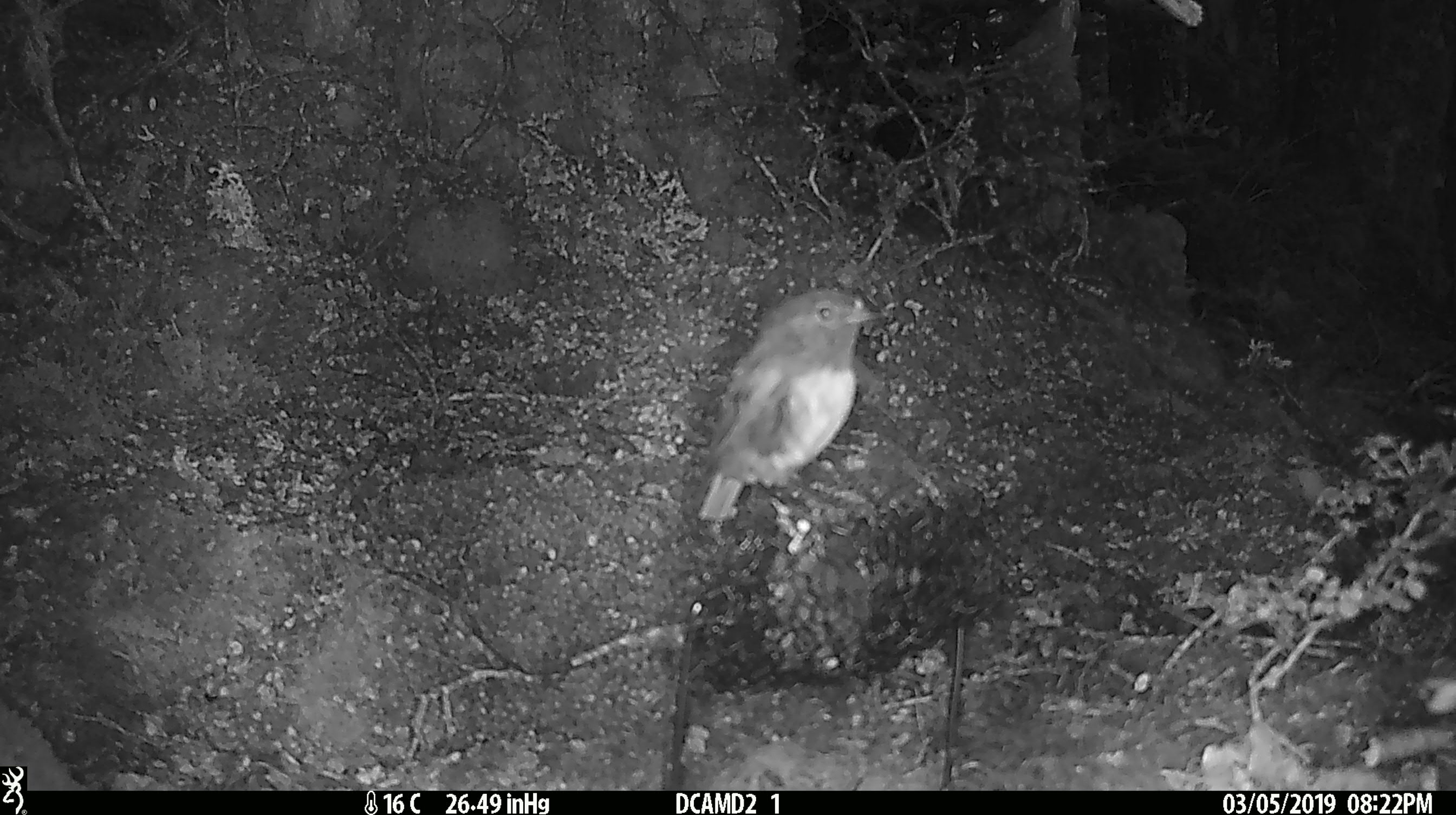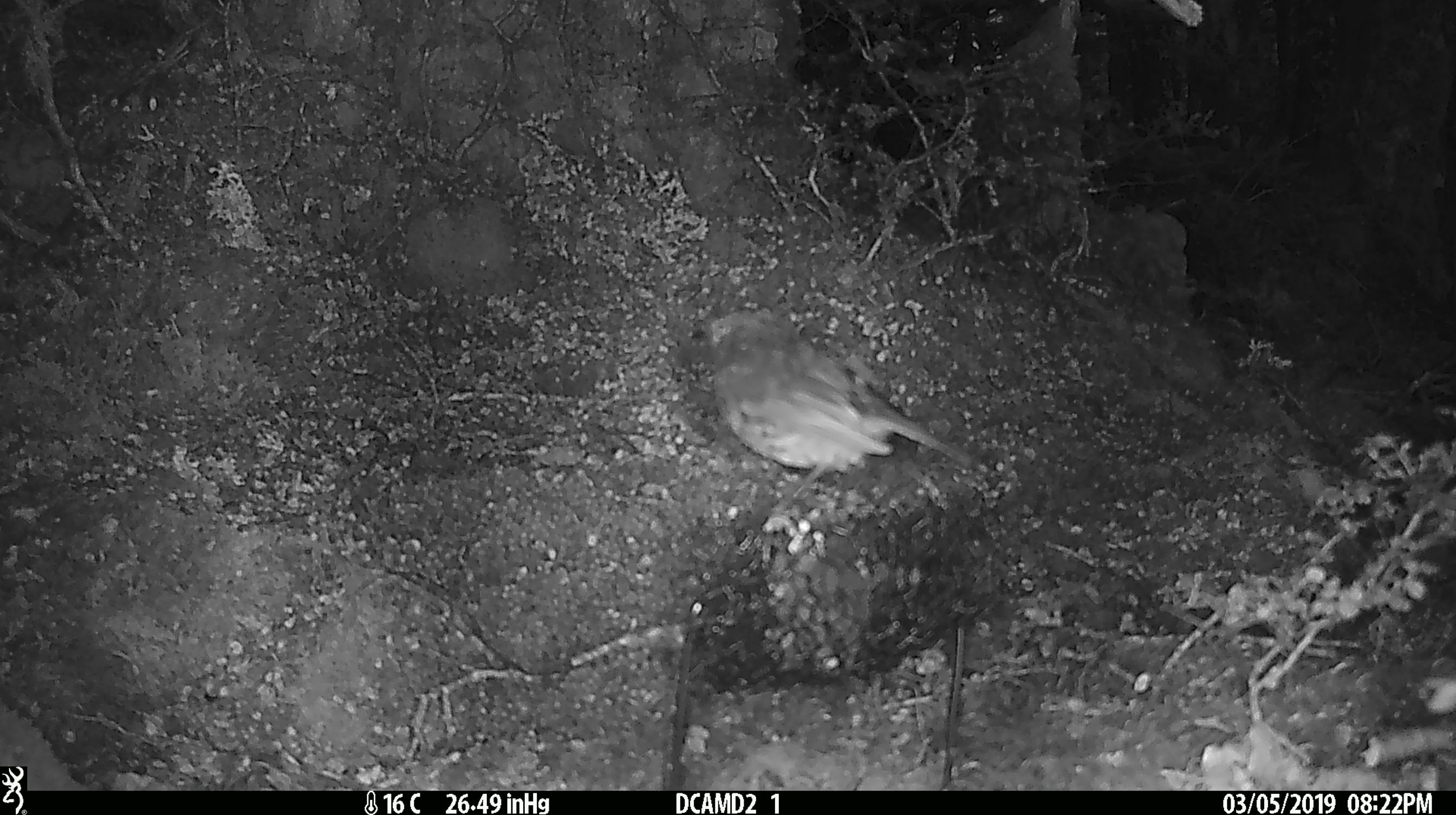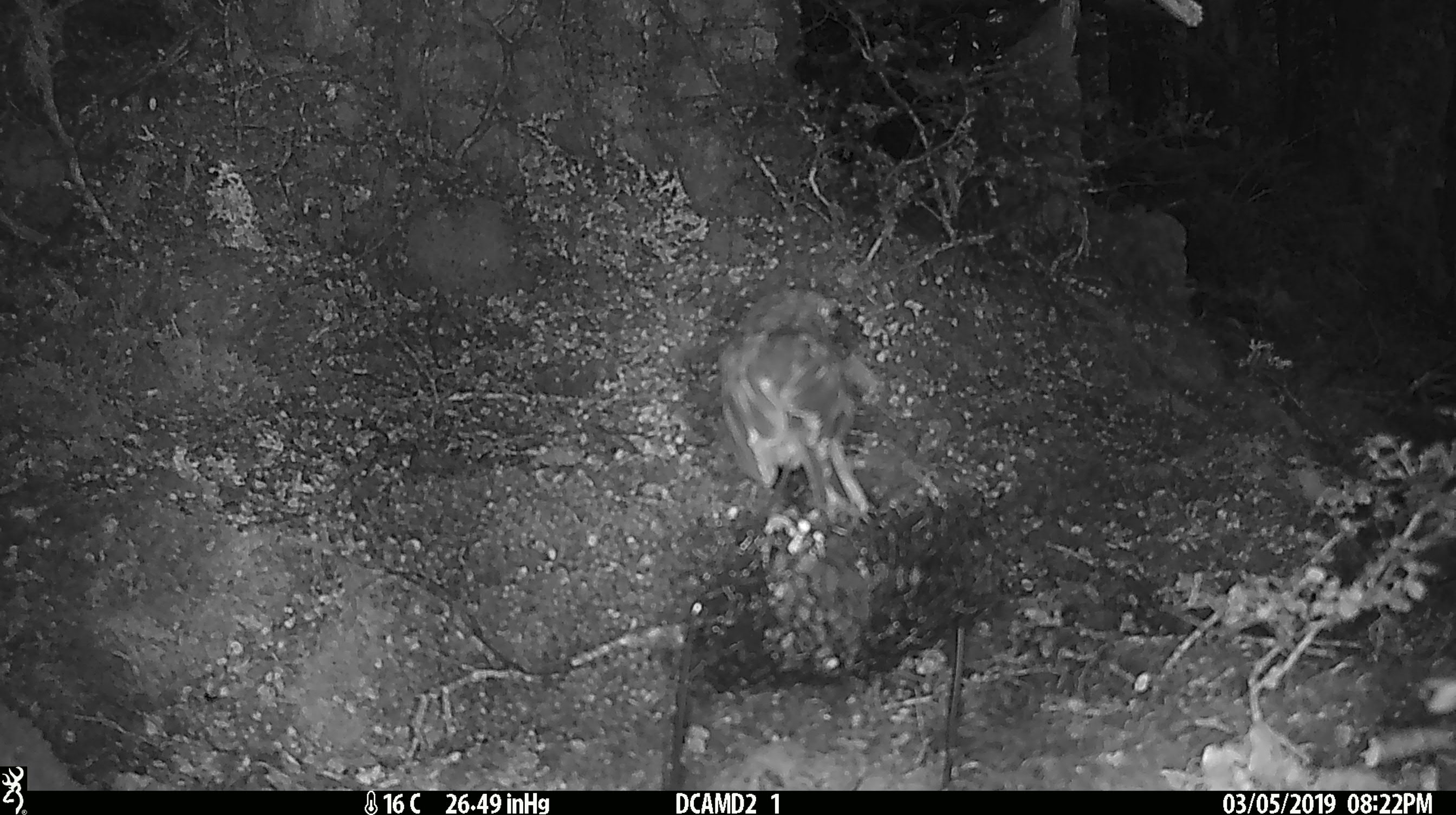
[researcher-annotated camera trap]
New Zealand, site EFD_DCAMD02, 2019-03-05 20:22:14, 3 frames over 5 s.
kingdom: Animalia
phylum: Chordata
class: Aves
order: Passeriformes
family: Petroicidae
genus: Petroica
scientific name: Petroica australis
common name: new zealand robin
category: robin